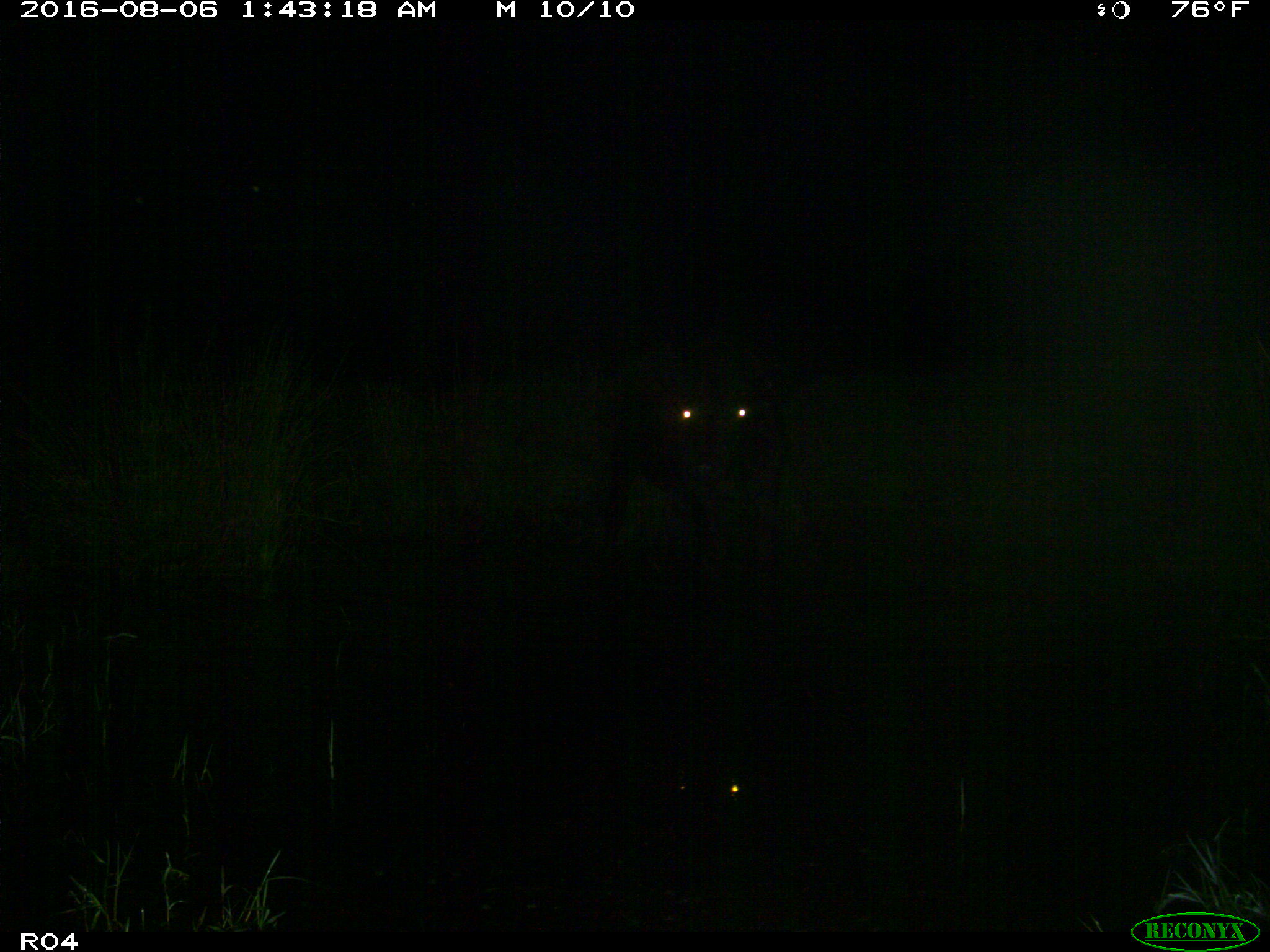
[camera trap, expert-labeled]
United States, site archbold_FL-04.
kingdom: Animalia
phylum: Chordata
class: Mammalia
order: Artiodactyla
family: Bovidae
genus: Bos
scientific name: Bos taurus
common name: domestic cow